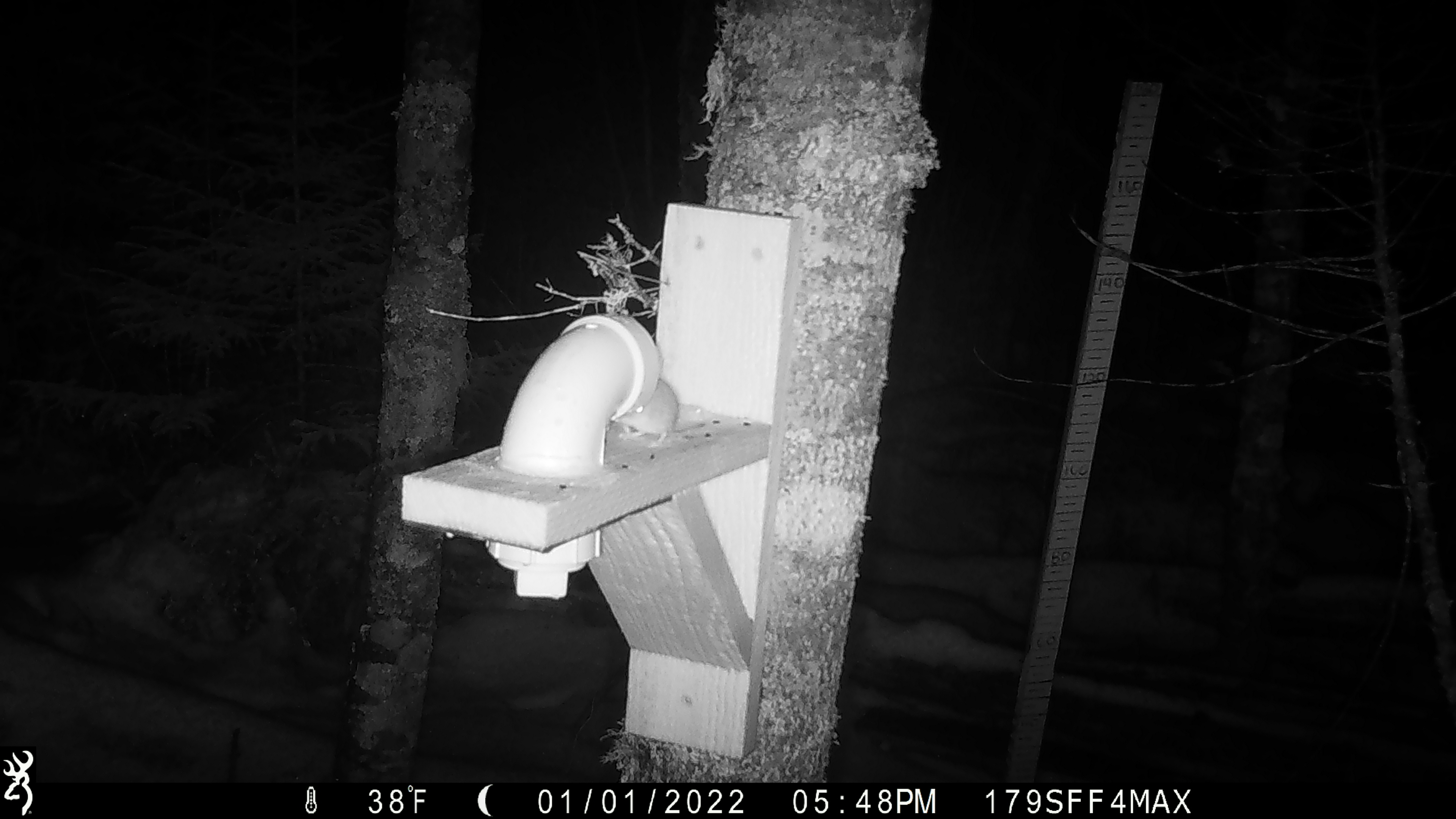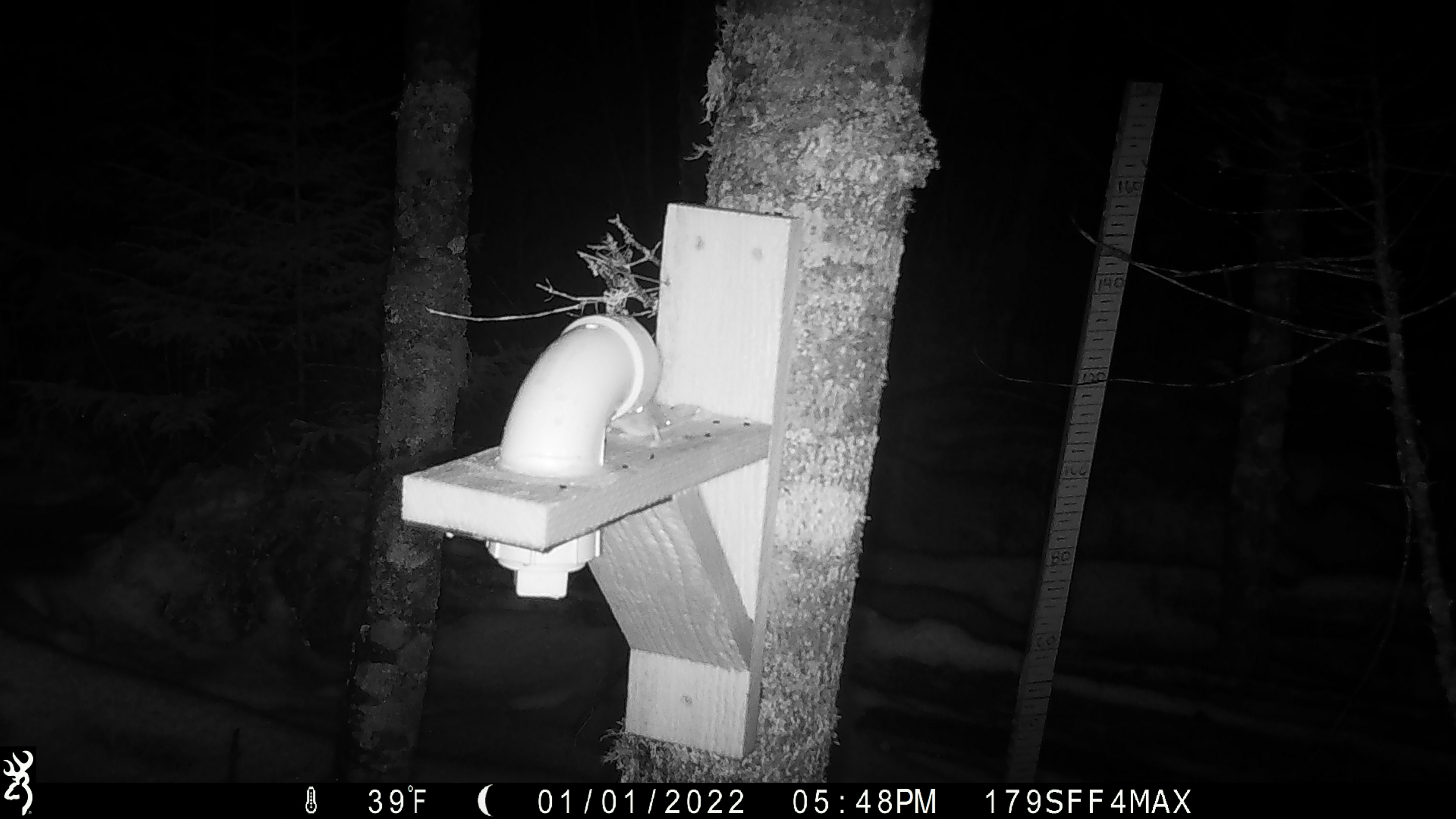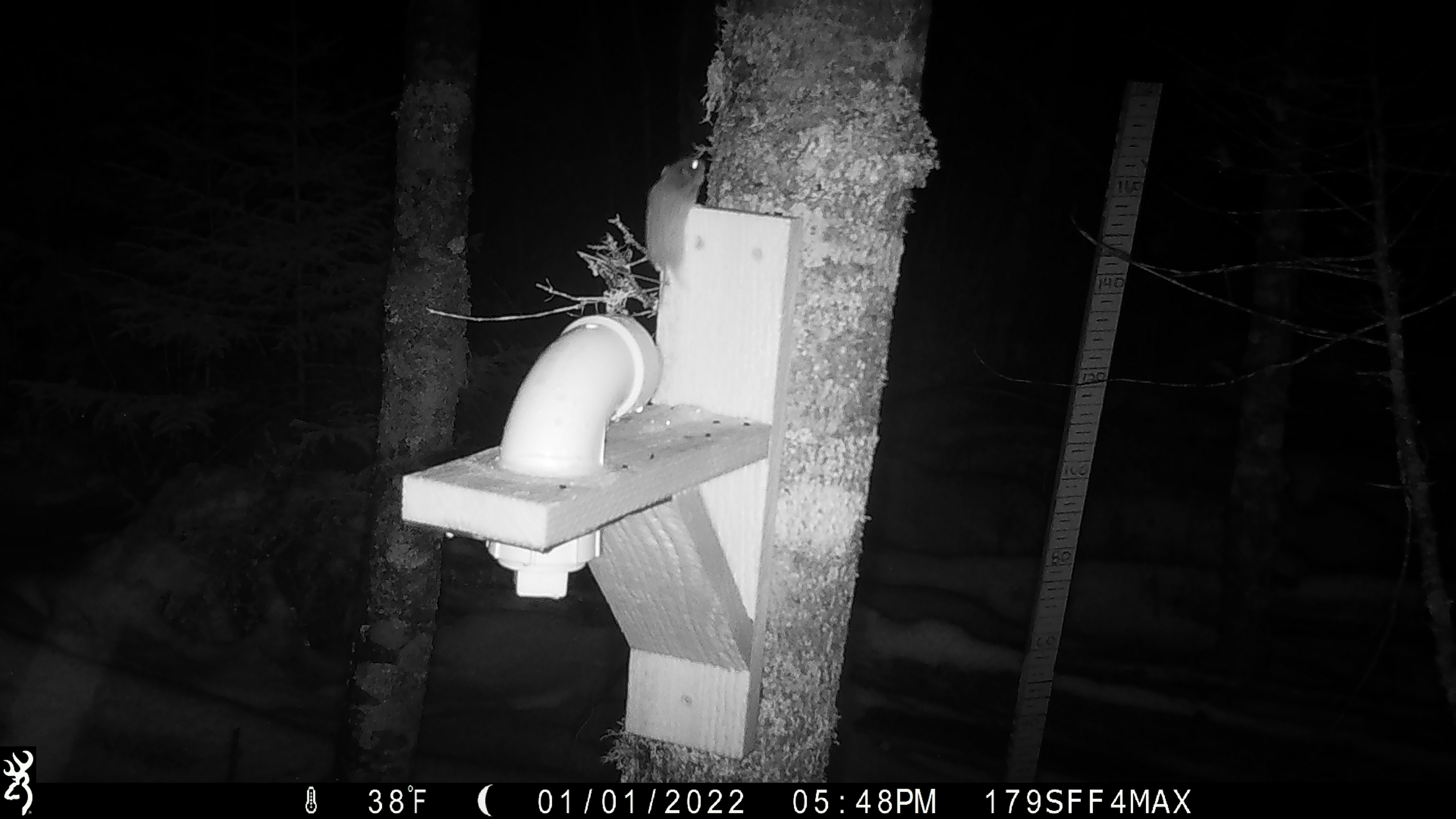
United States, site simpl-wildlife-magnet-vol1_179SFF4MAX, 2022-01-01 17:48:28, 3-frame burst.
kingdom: Animalia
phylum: Chordata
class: Mammalia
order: Rodentia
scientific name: Rodentia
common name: mouse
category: mouse sp.